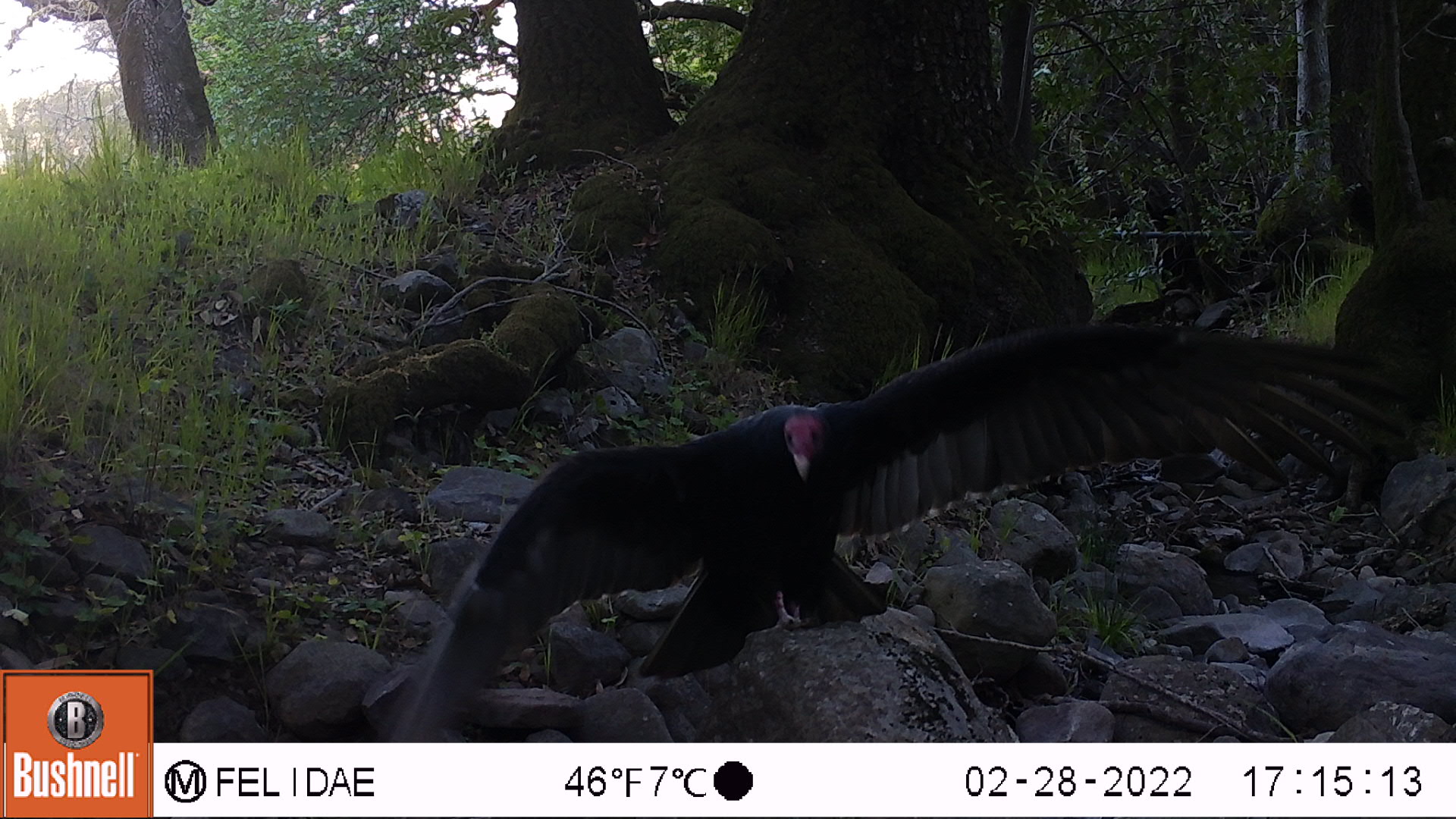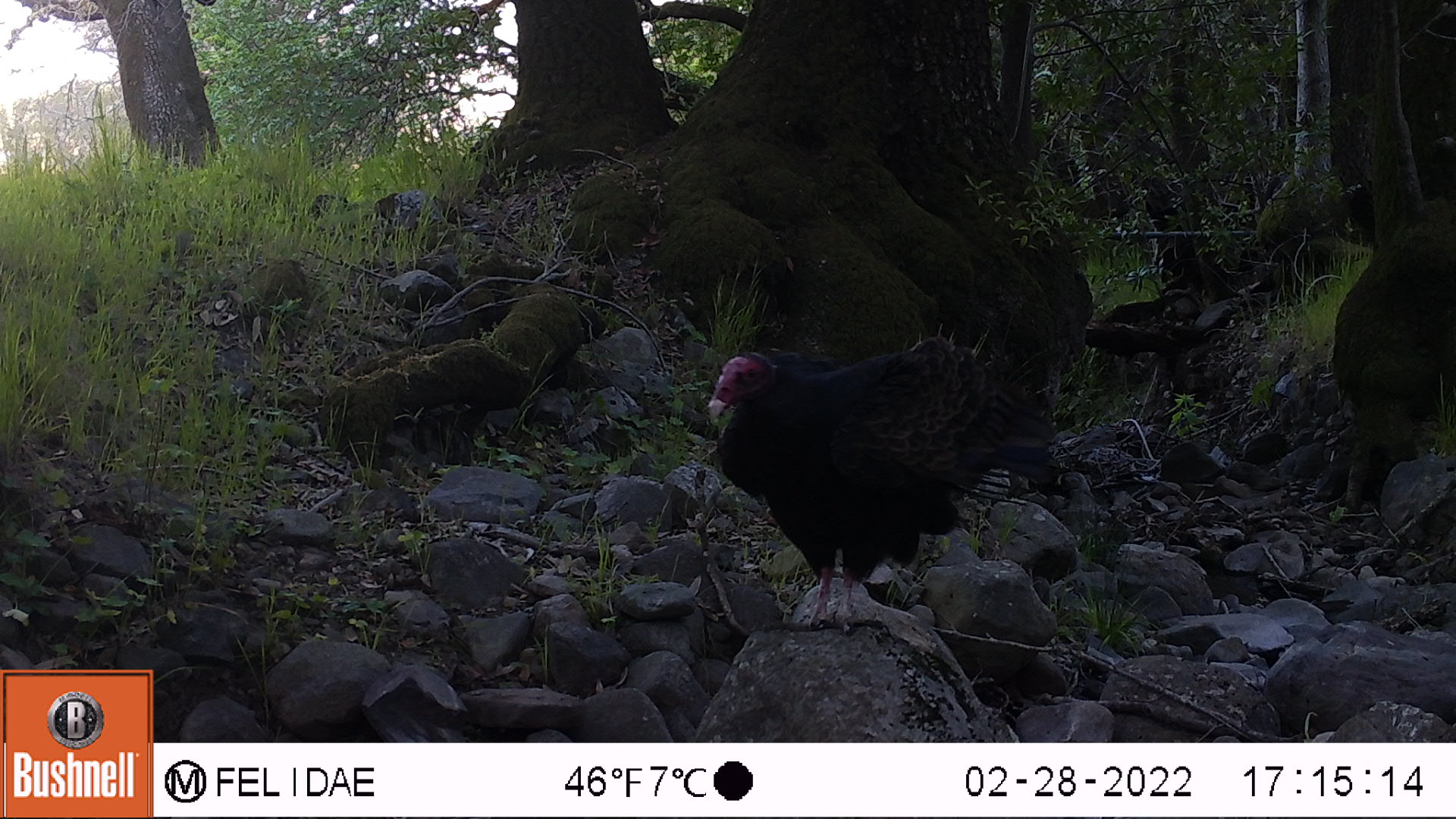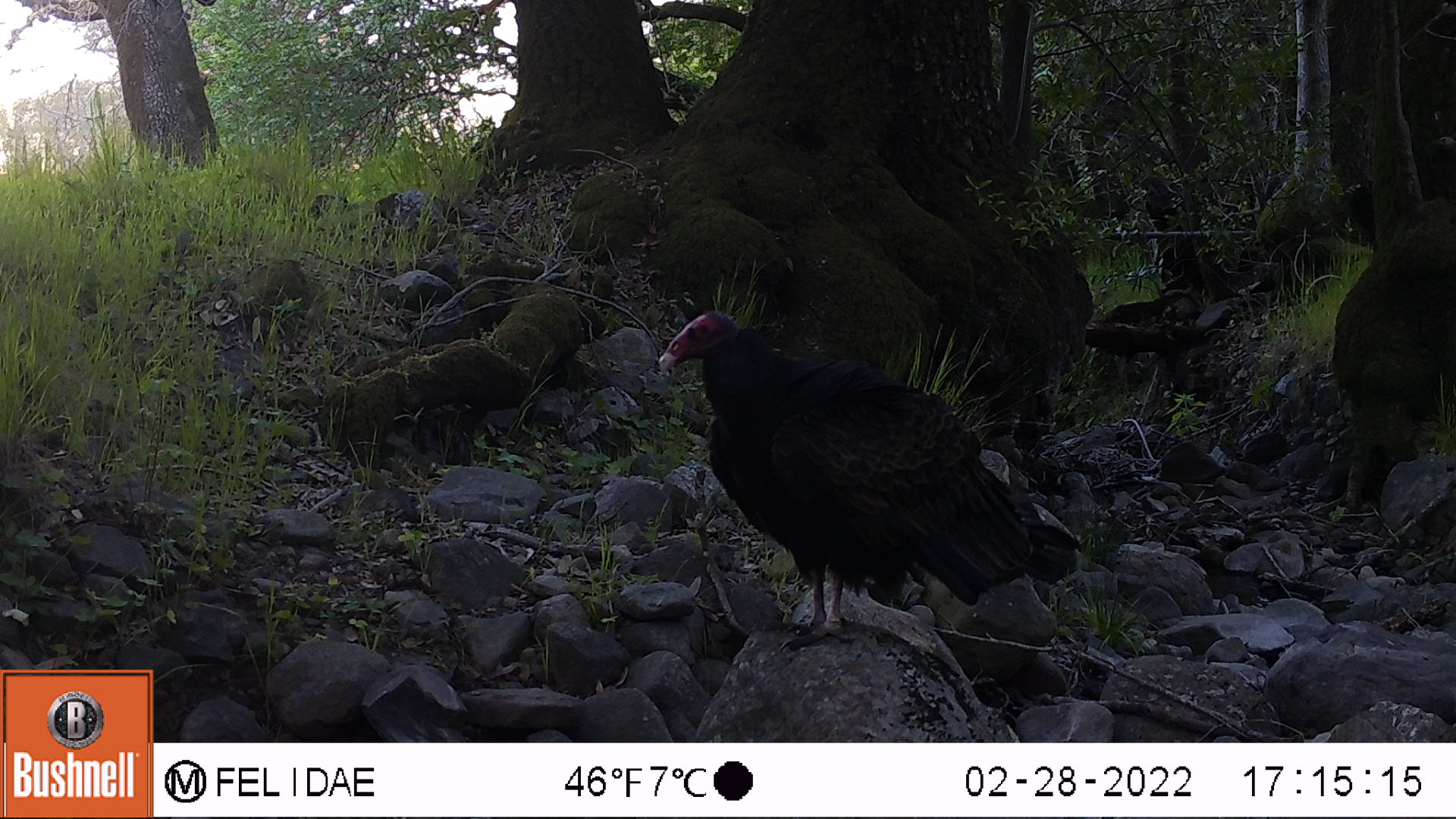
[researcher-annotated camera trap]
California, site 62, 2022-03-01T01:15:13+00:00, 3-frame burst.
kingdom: Animalia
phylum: Chordata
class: Aves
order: Cathartiformes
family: Cathartidae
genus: Cathartes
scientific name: Cathartes aura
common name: turkey vulture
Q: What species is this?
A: Turkey vulture (Cathartes aura).